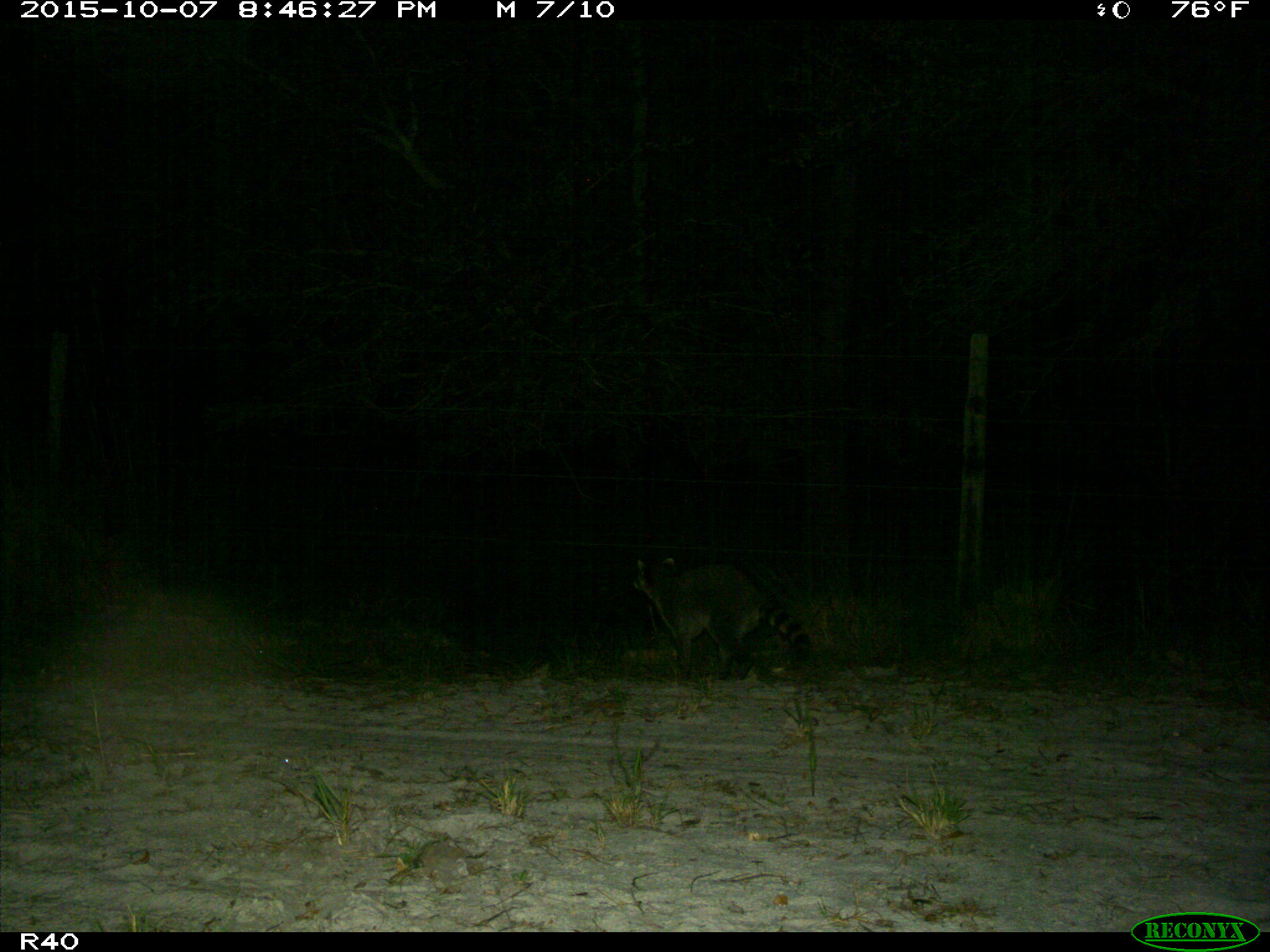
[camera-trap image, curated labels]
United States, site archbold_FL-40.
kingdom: Animalia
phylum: Chordata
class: Mammalia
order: Carnivora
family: Procyonidae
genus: Procyon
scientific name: Procyon lotor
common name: common raccoon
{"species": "Procyon lotor (common raccoon)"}